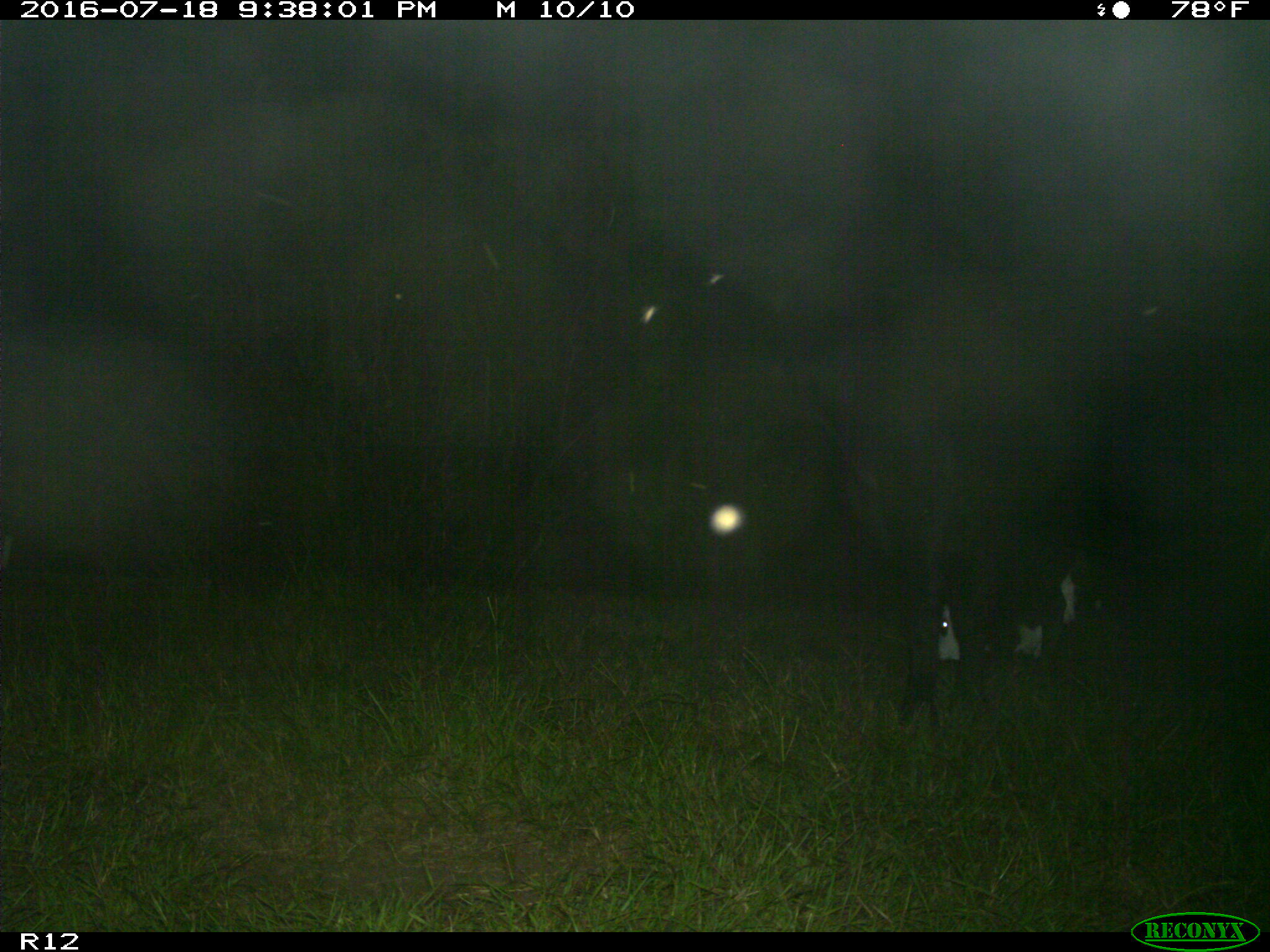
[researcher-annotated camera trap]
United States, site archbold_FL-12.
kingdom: Animalia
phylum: Chordata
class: Mammalia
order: Artiodactyla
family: Bovidae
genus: Bos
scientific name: Bos taurus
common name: domestic cow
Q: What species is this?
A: Bos taurus (domestic cow).